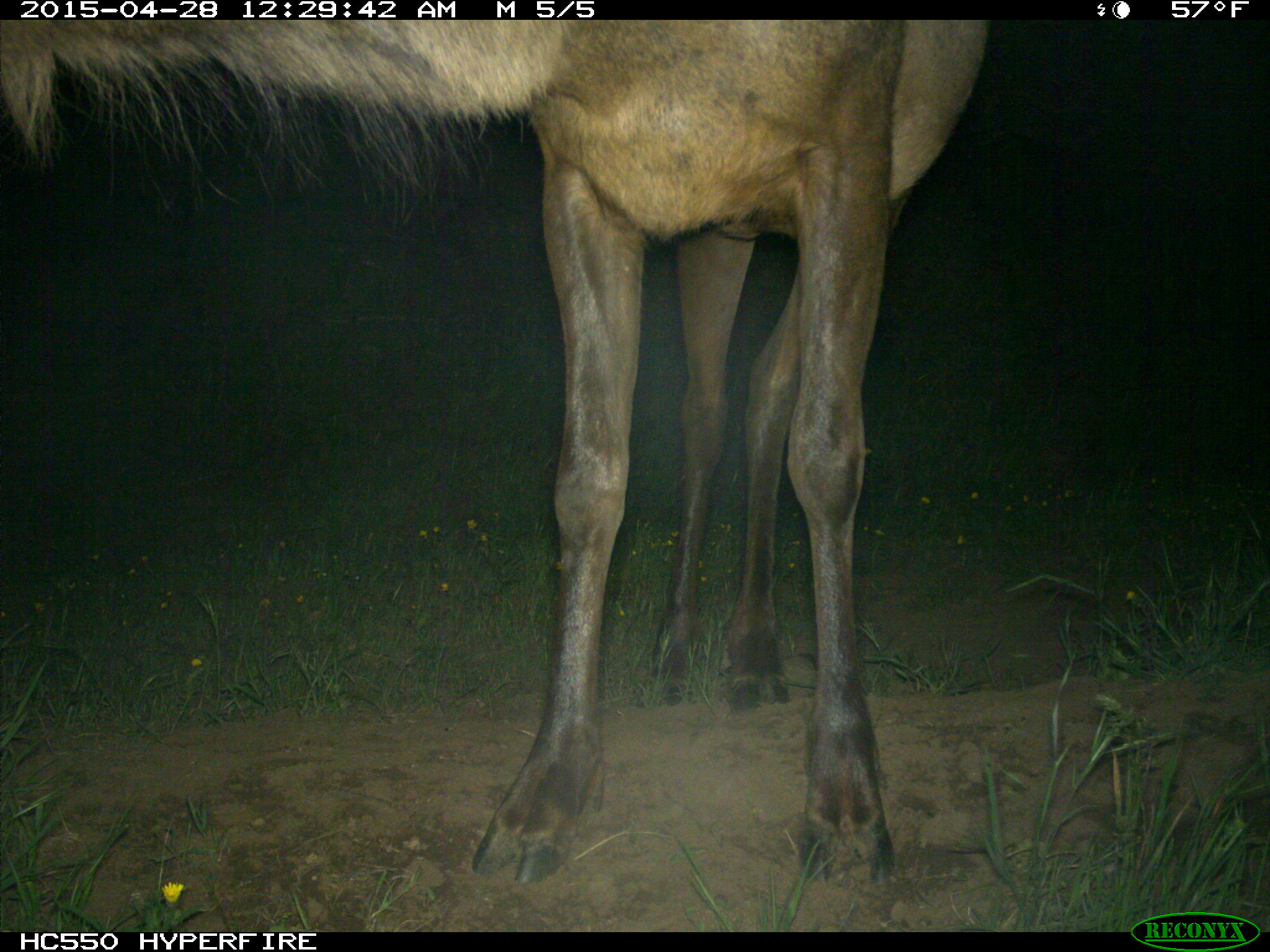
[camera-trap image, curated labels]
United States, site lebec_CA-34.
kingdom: Animalia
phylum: Chordata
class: Mammalia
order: Artiodactyla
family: Cervidae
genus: Cervus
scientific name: Cervus canadensis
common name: elk